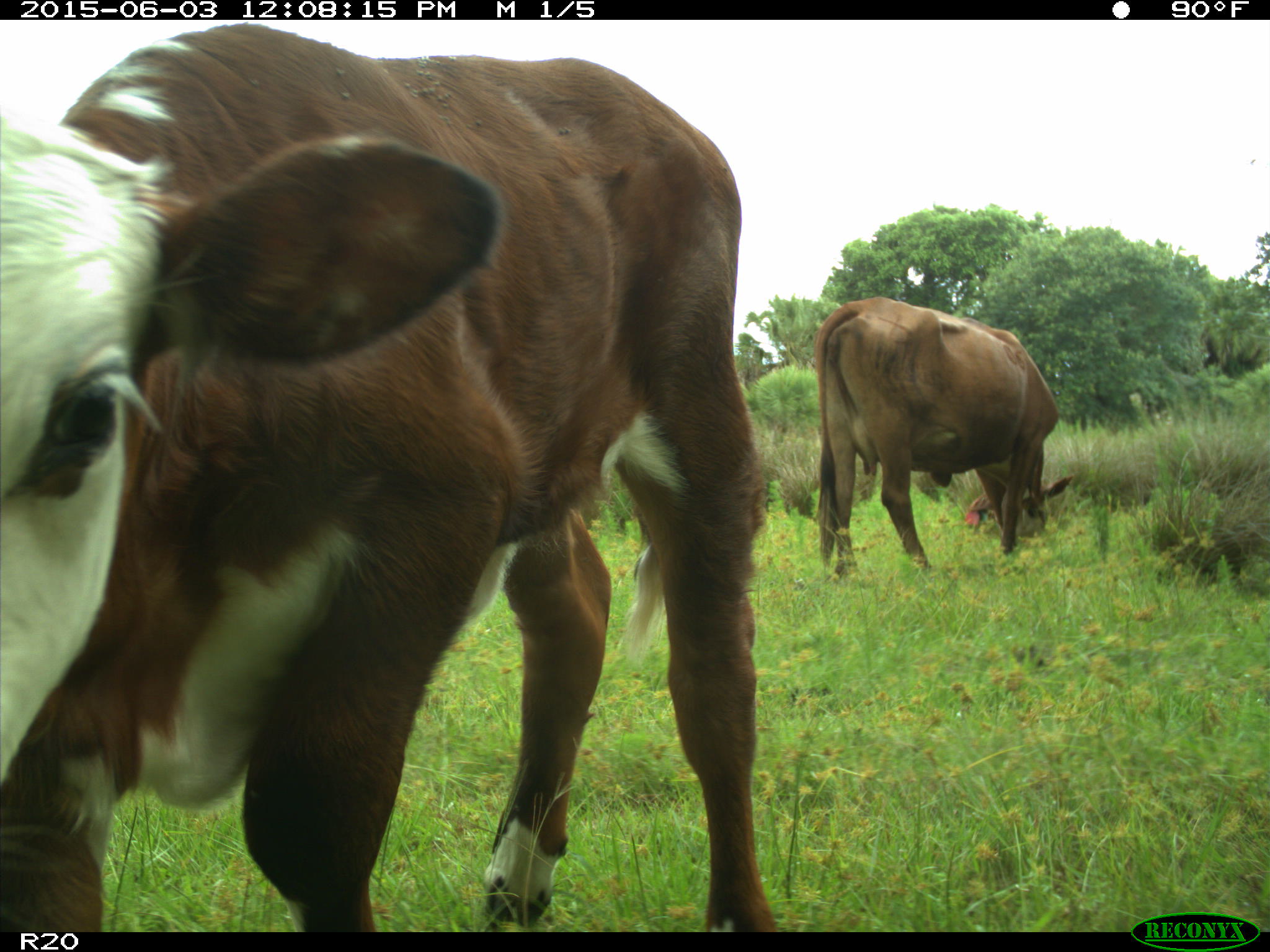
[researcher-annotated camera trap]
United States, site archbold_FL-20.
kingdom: Animalia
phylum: Chordata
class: Mammalia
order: Artiodactyla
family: Bovidae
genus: Bos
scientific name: Bos taurus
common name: domestic cow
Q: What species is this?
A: Bos taurus (domestic cow).